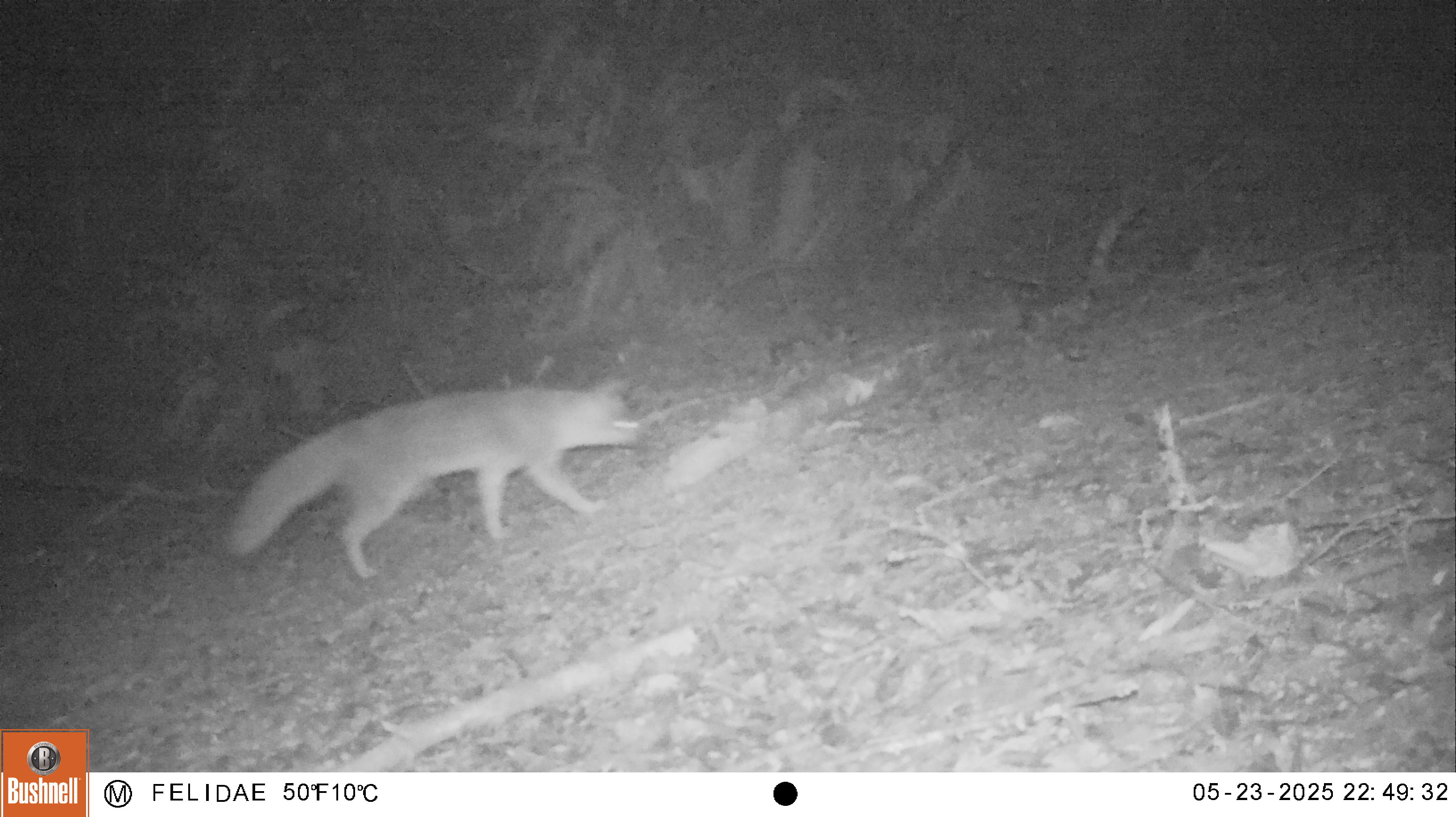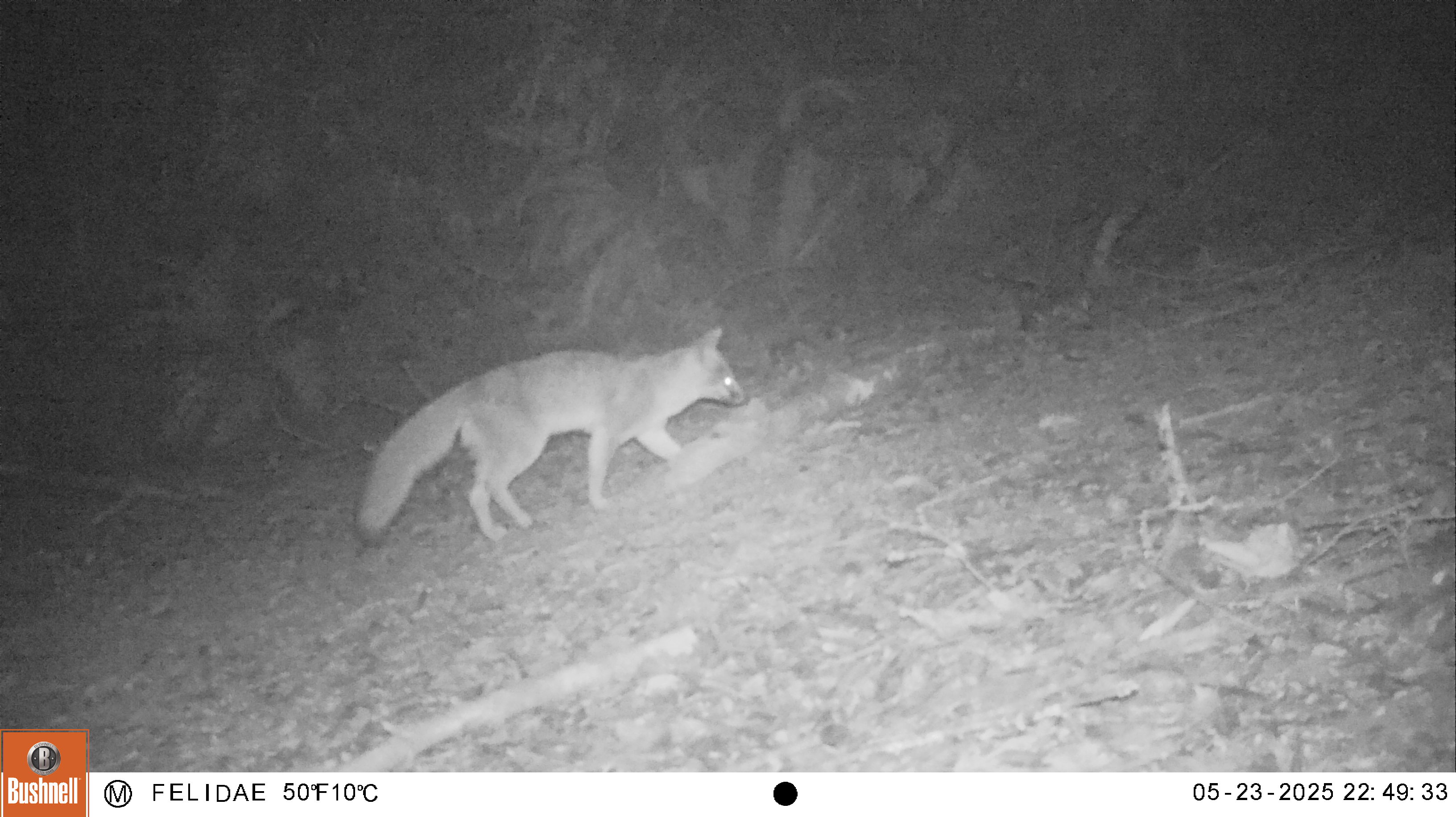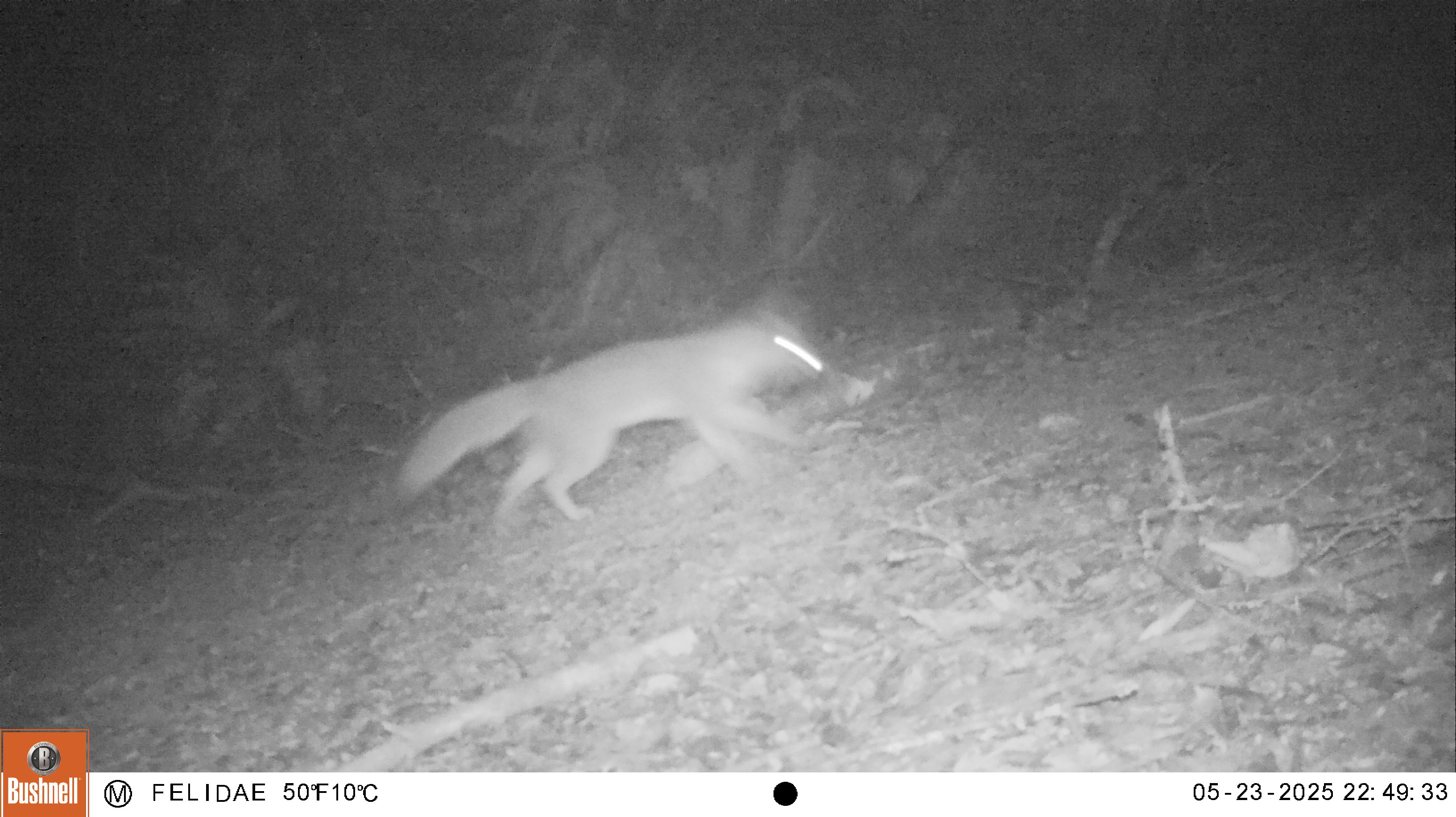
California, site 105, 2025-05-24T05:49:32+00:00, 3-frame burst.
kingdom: Animalia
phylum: Chordata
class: Mammalia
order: Carnivora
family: Canidae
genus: Urocyon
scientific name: Urocyon cinereoargenteus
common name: gray fox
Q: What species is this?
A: Gray fox (Urocyon cinereoargenteus).